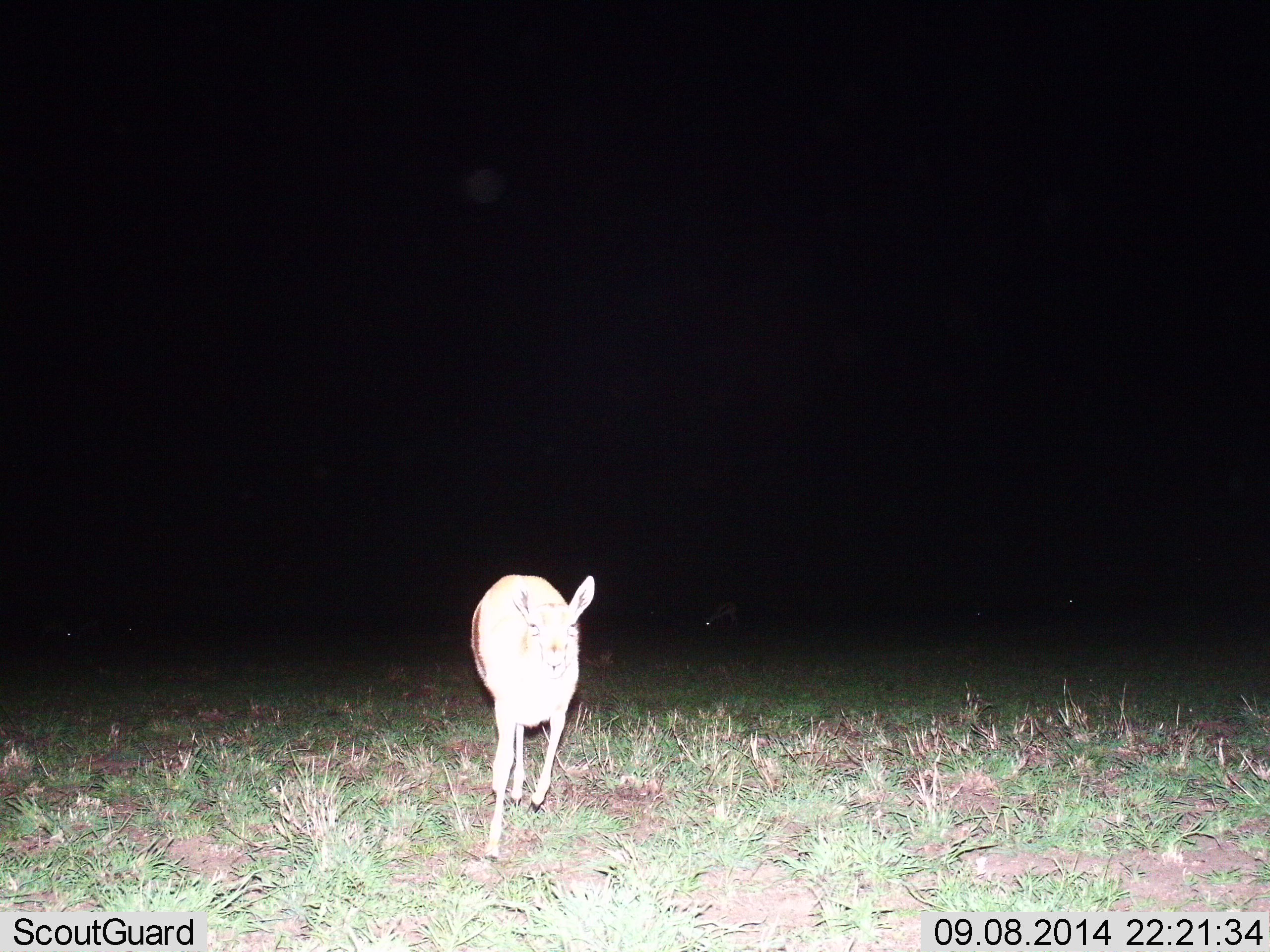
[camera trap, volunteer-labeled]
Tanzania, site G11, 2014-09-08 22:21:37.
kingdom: Animalia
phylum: Chordata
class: Mammalia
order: Artiodactyla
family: Bovidae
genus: Redunca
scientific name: Redunca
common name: reedbuck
Reedbuck (Redunca), count 1. Behavior (volunteer vote fractions): standing 14%, resting 0%, moving 86%, interacting 0%. Young present (vote fraction): 0%. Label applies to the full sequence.